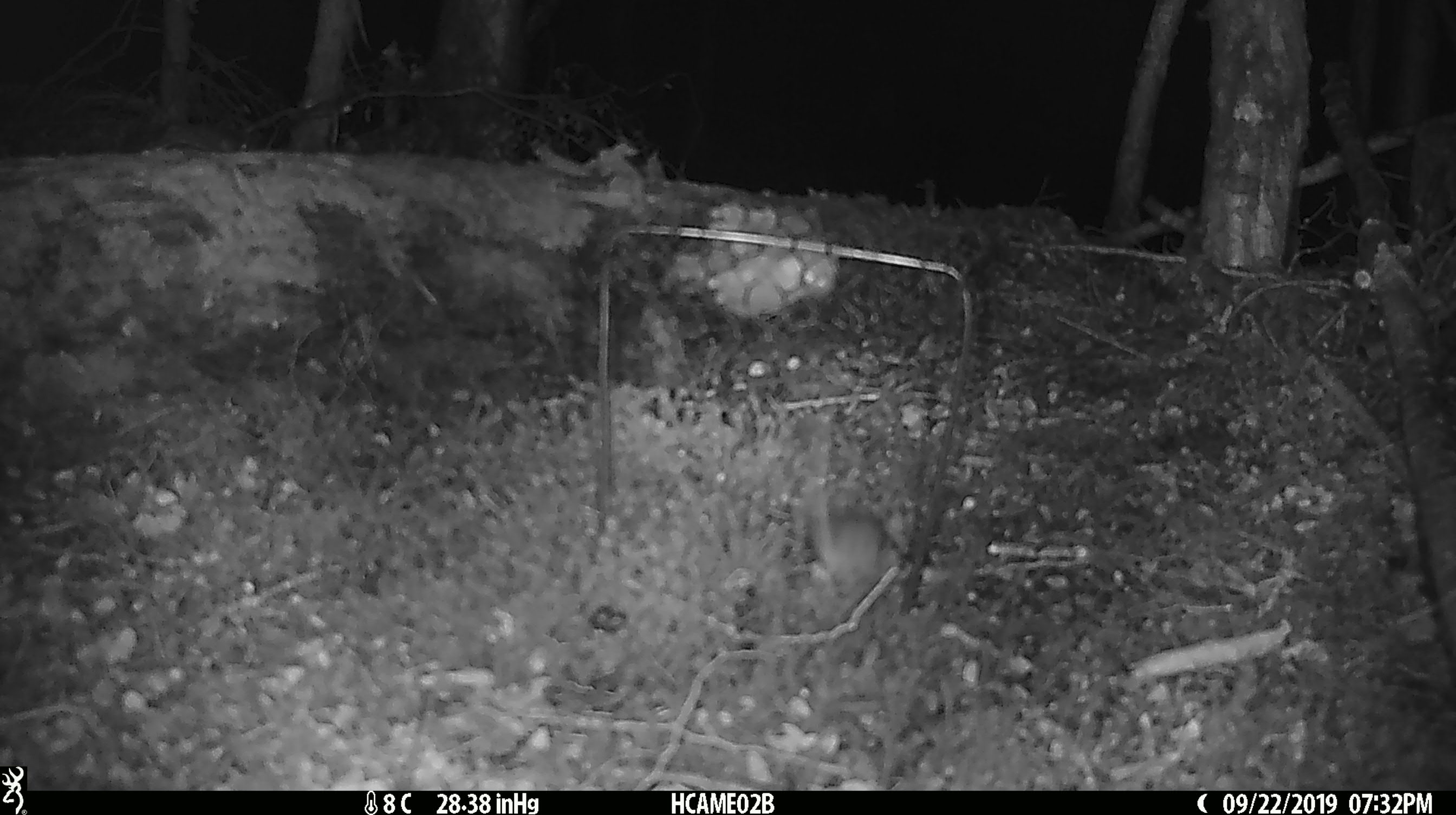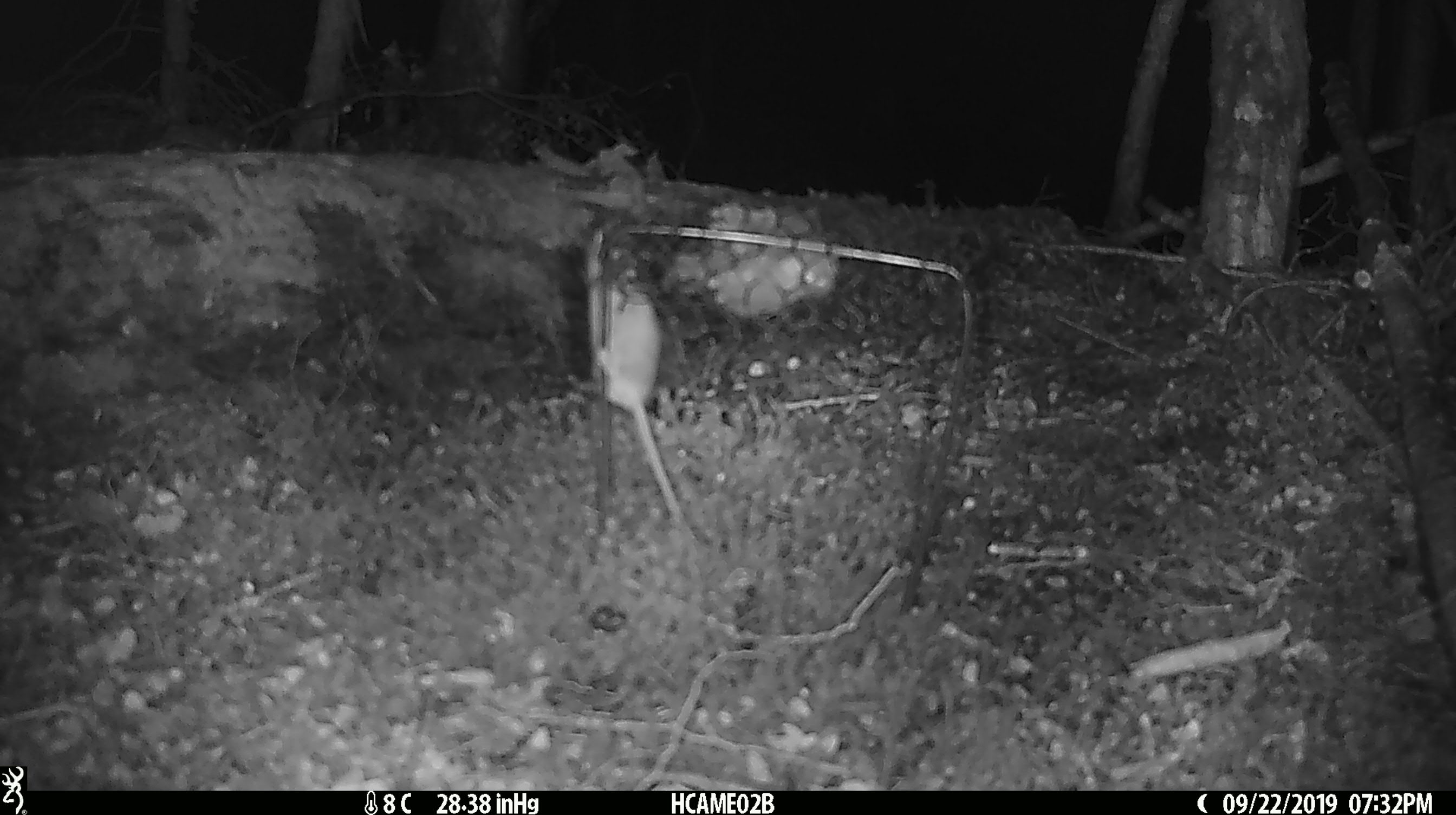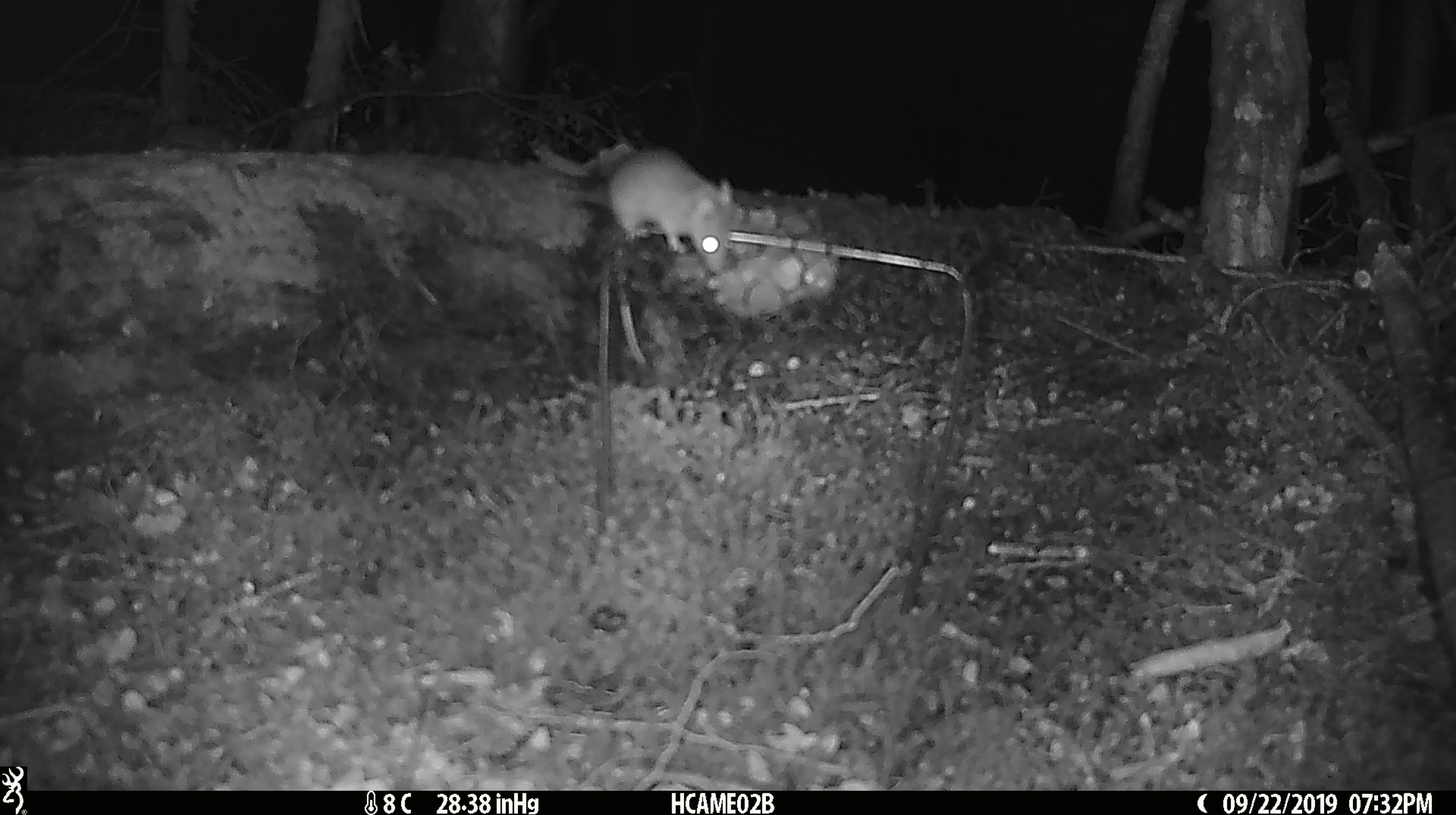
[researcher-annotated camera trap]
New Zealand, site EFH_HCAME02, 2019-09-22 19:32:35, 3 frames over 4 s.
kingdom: Animalia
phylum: Chordata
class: Mammalia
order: Rodentia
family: Muridae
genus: Mus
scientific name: Mus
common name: mouse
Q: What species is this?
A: Mouse (Mus).